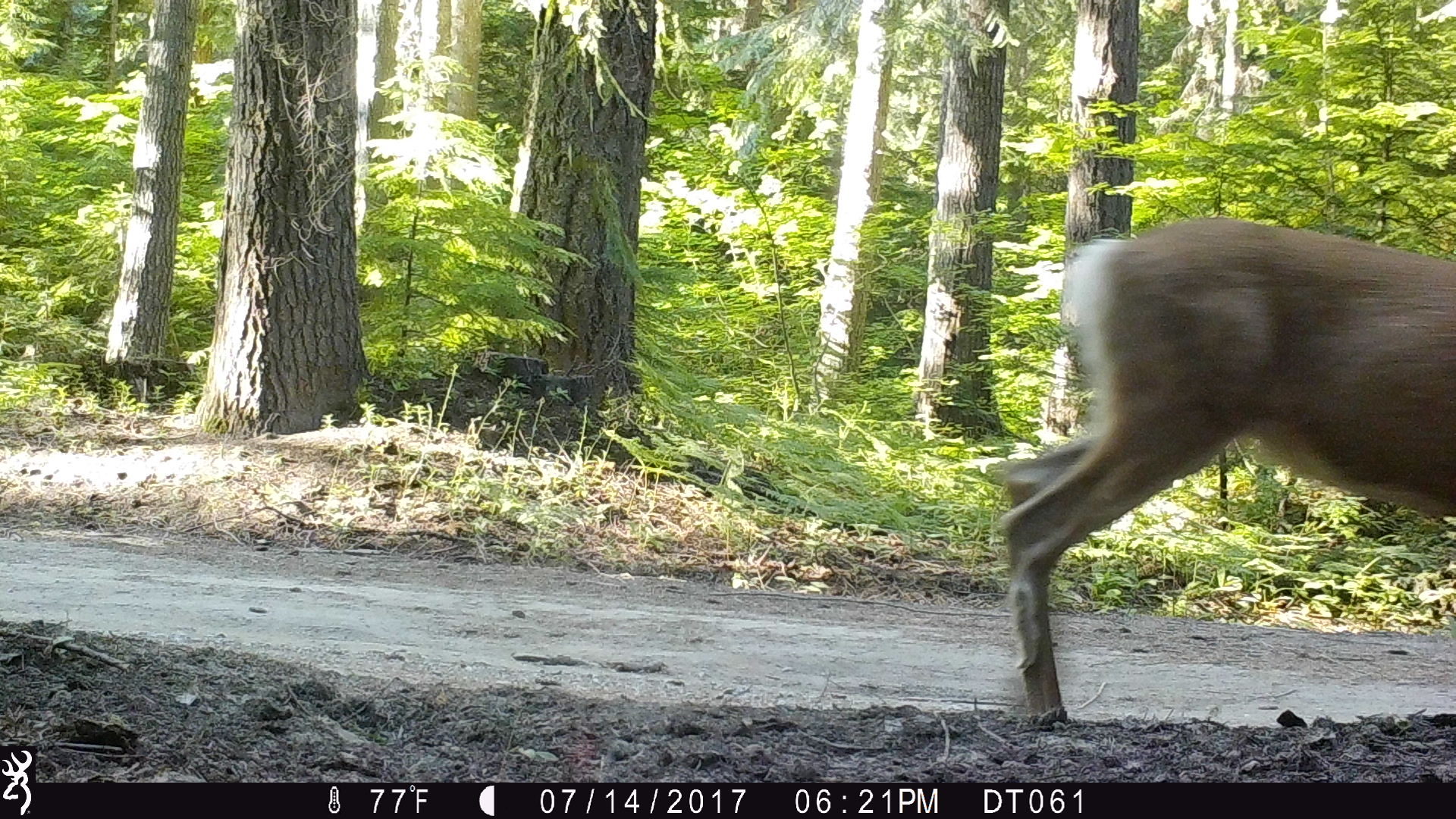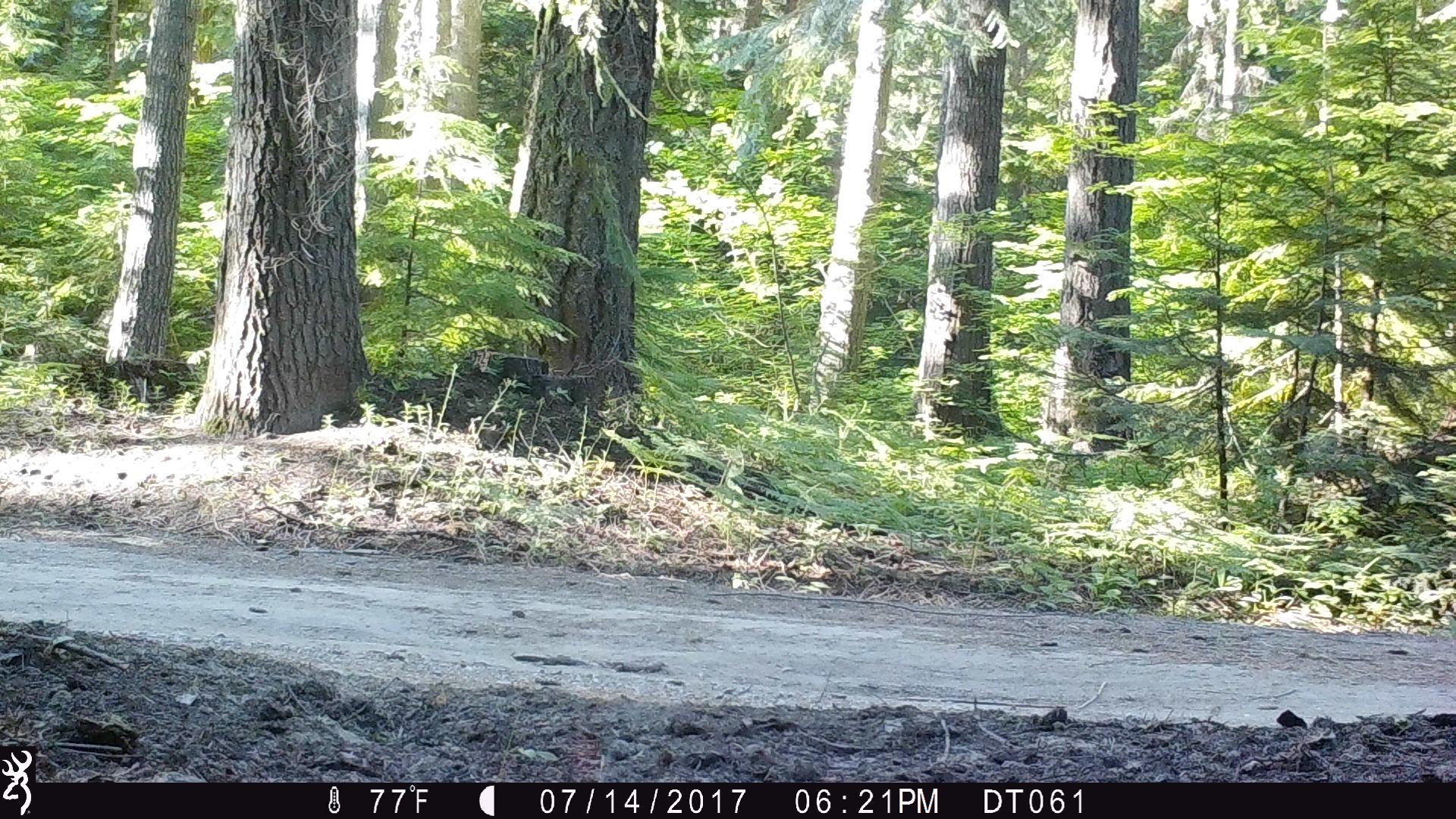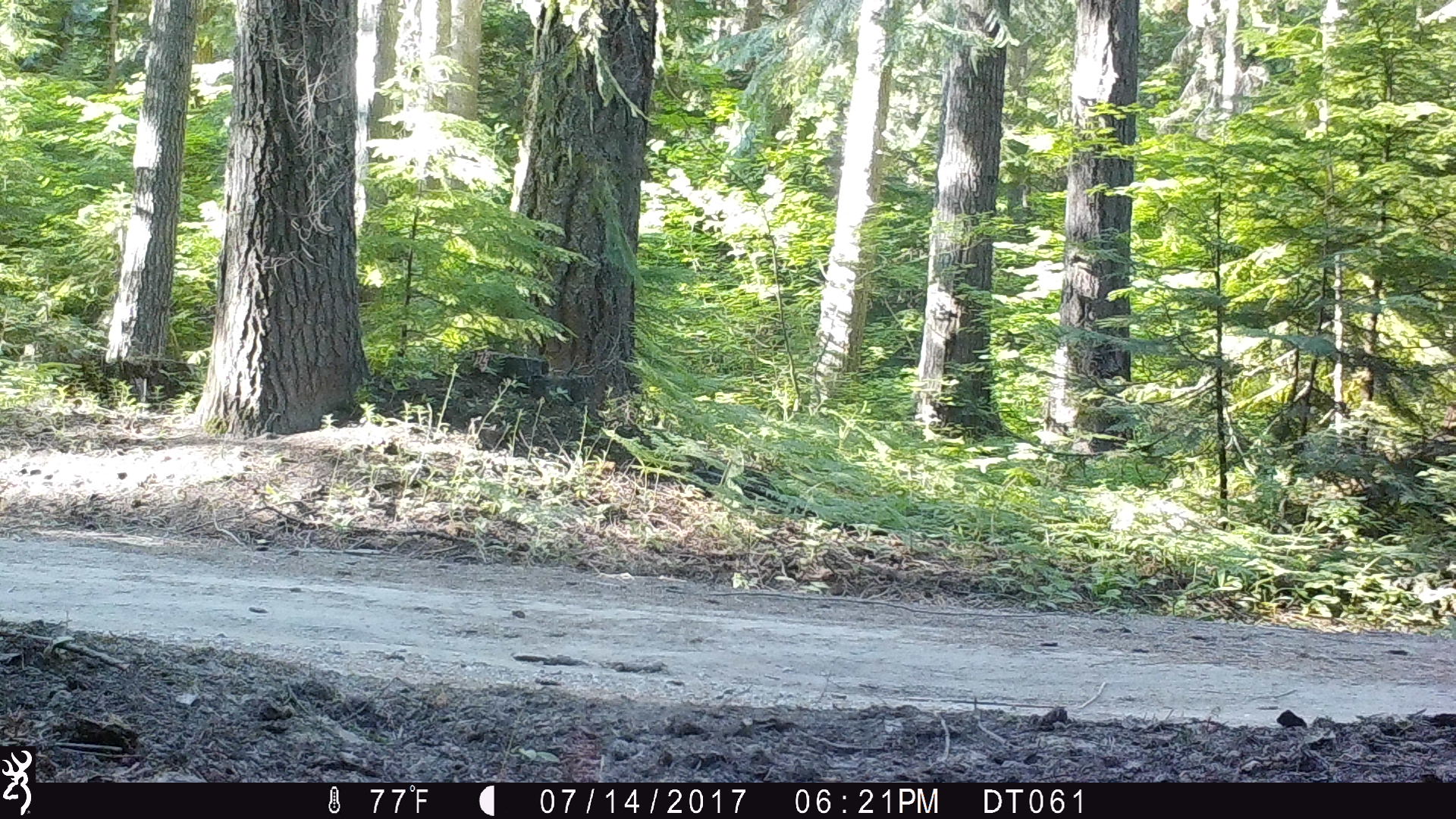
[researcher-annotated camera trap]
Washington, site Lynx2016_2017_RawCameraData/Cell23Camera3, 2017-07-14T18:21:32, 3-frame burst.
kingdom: Animalia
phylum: Chordata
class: Mammalia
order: Artiodactyla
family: Cervidae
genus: Odocoileus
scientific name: Odocoileus hemionus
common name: mule deer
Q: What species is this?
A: Odocoileus hemionus (mule deer).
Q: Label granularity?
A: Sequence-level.